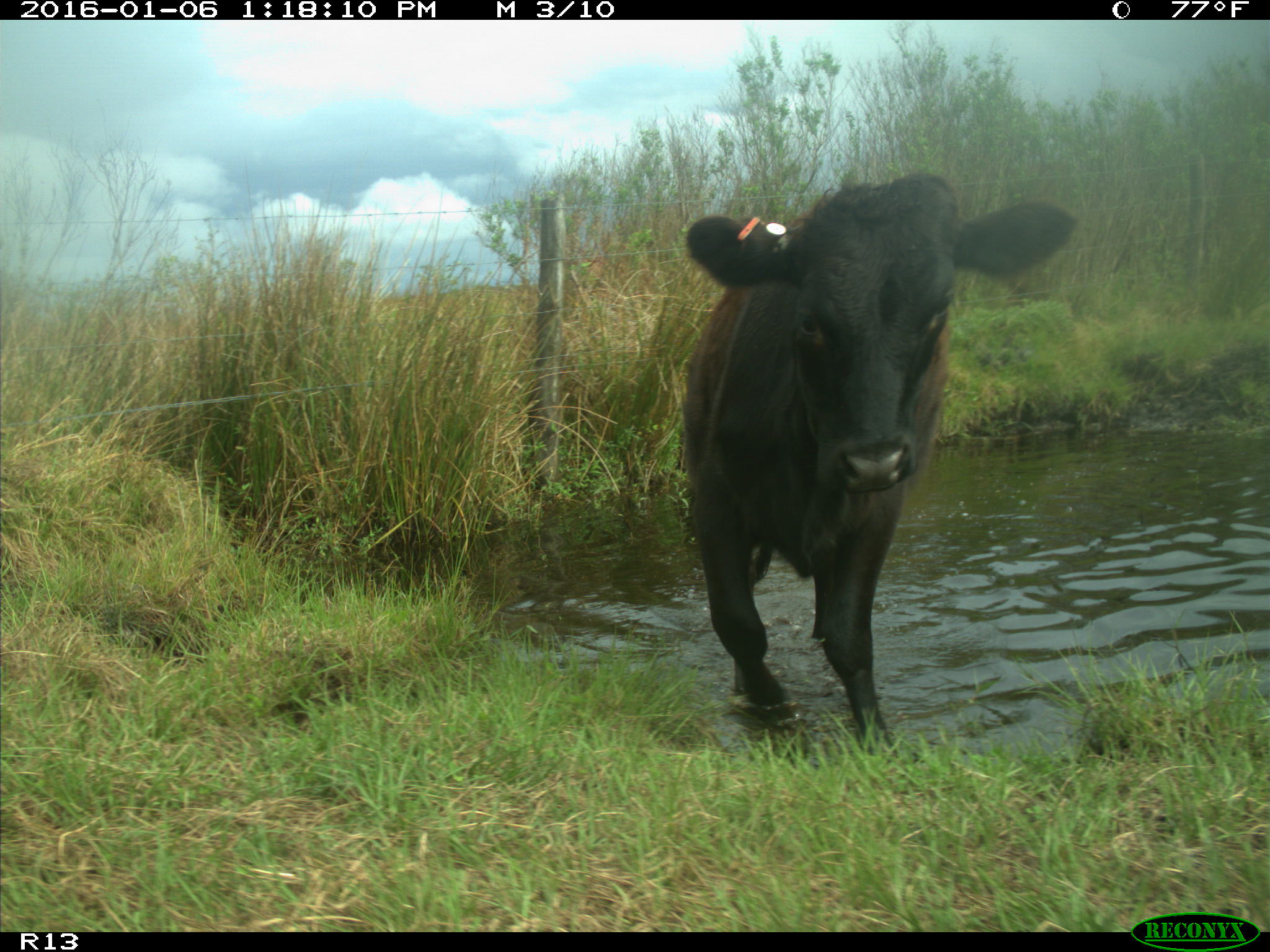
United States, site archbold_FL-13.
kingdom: Animalia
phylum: Chordata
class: Mammalia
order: Artiodactyla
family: Bovidae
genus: Bos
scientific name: Bos taurus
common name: domestic cow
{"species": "Bos taurus (domestic cow)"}